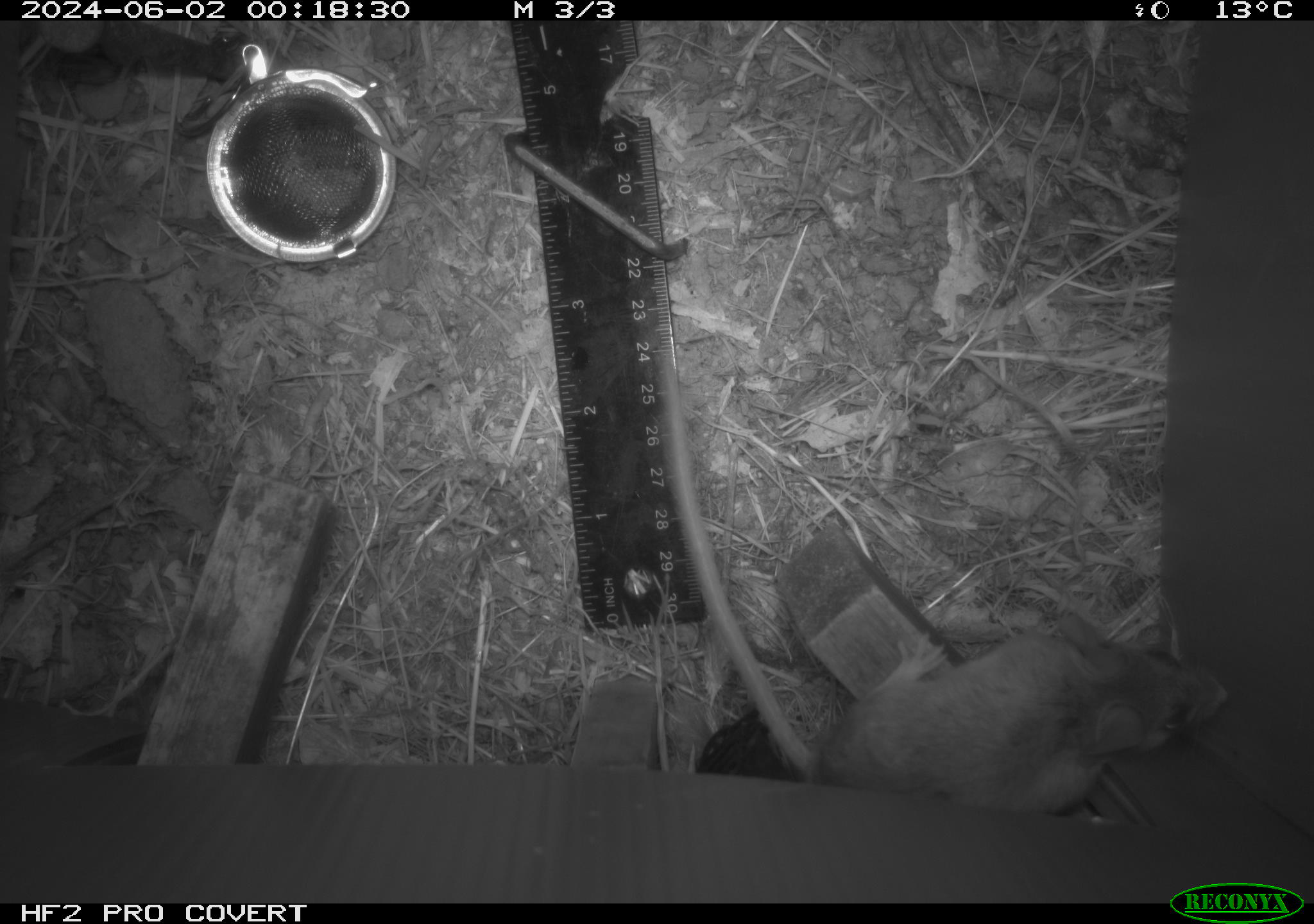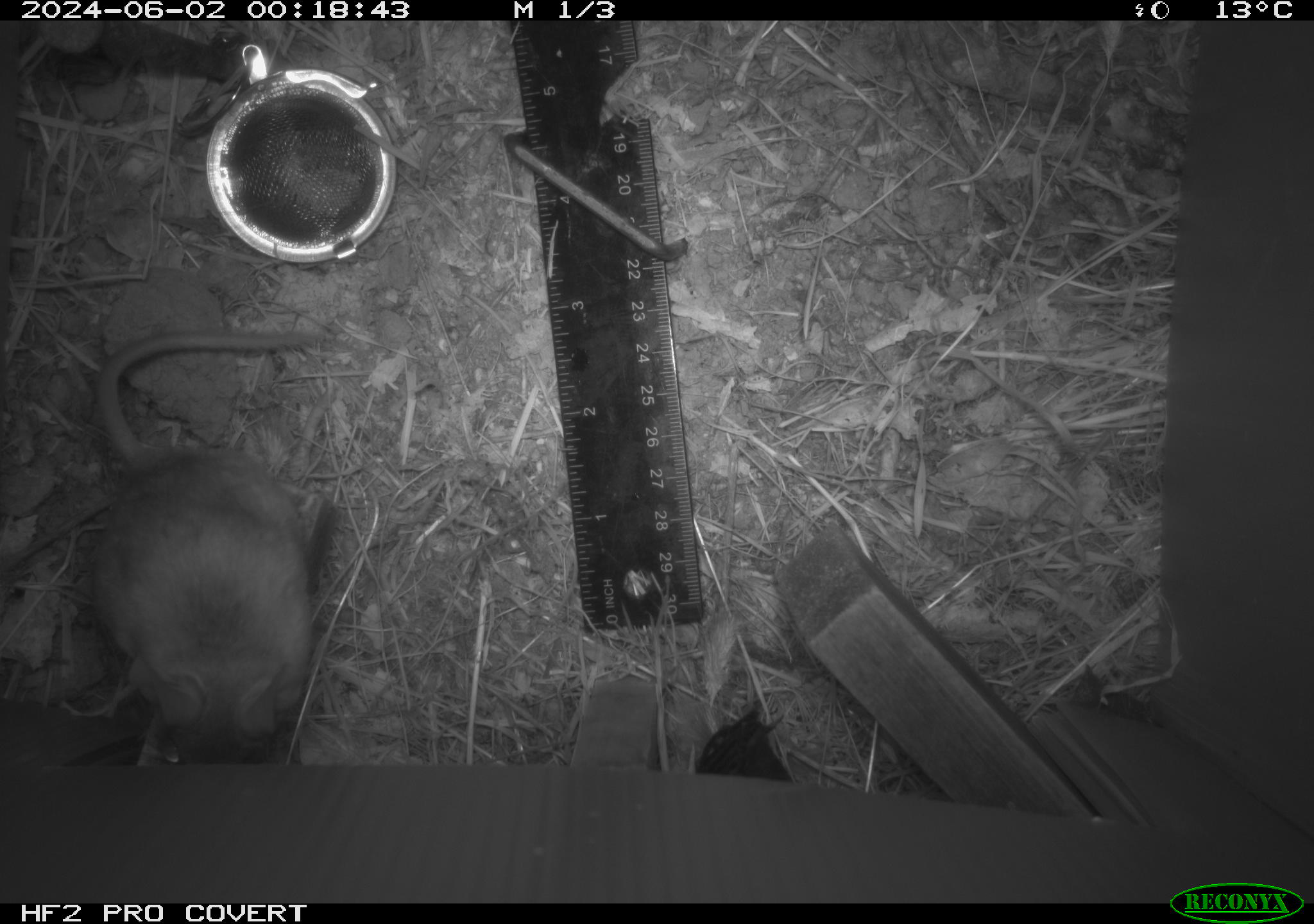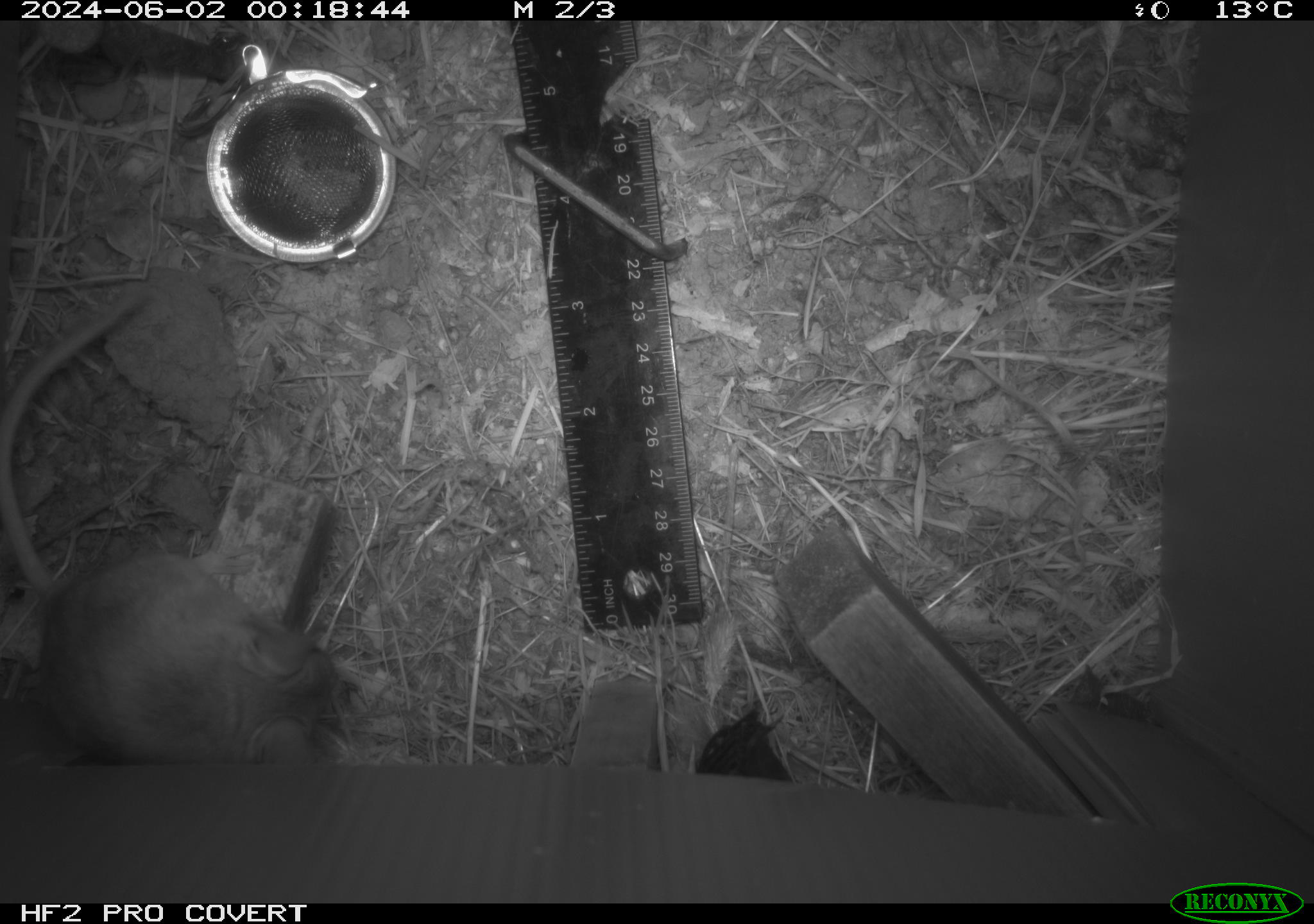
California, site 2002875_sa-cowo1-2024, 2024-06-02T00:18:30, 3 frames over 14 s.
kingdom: Animalia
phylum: Chordata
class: Mammalia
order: Rodentia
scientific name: Rodentia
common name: rodent